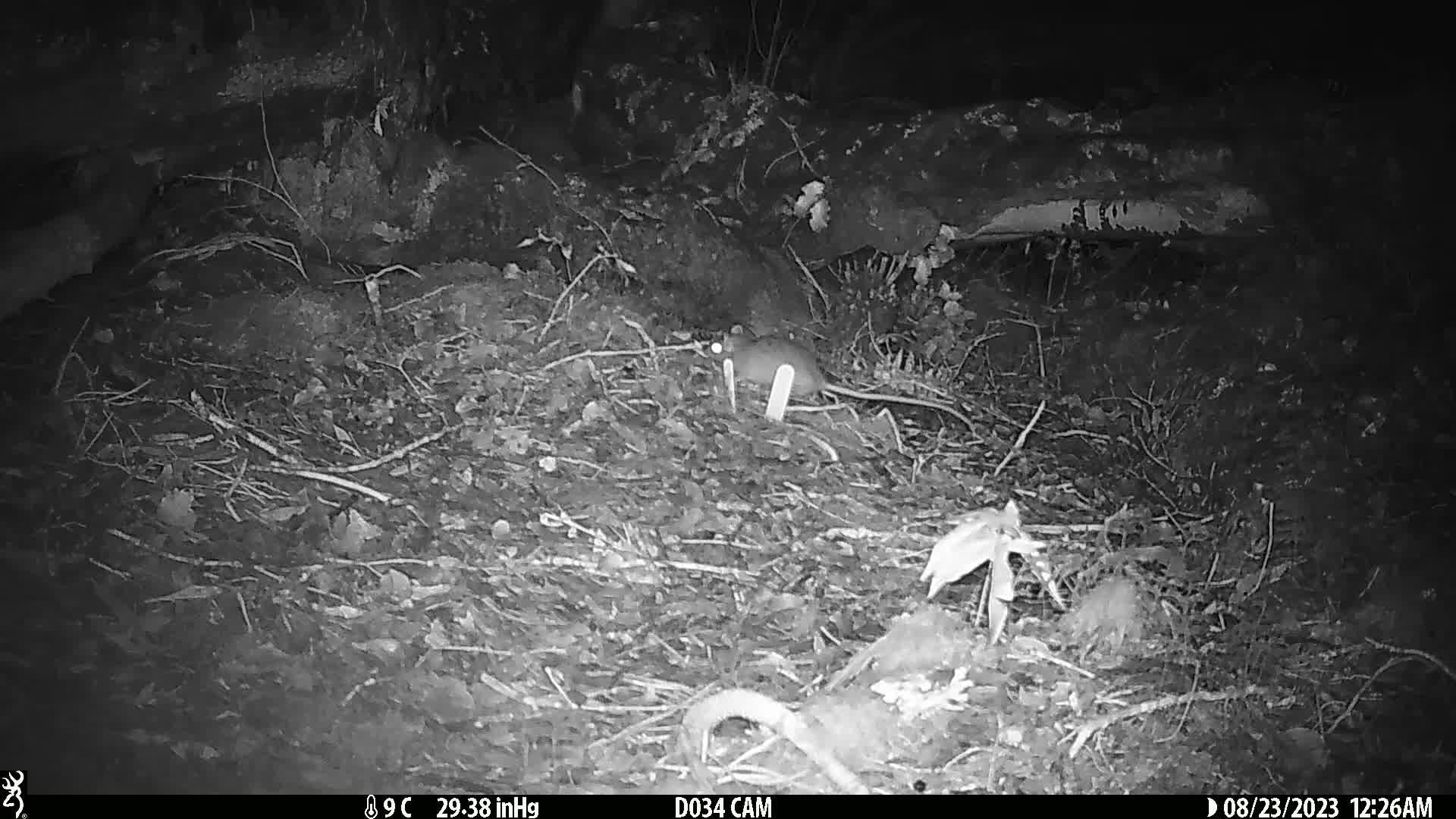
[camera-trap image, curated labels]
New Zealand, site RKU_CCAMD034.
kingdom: Animalia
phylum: Chordata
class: Mammalia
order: Rodentia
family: Muridae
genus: Rattus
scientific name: Rattus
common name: rat